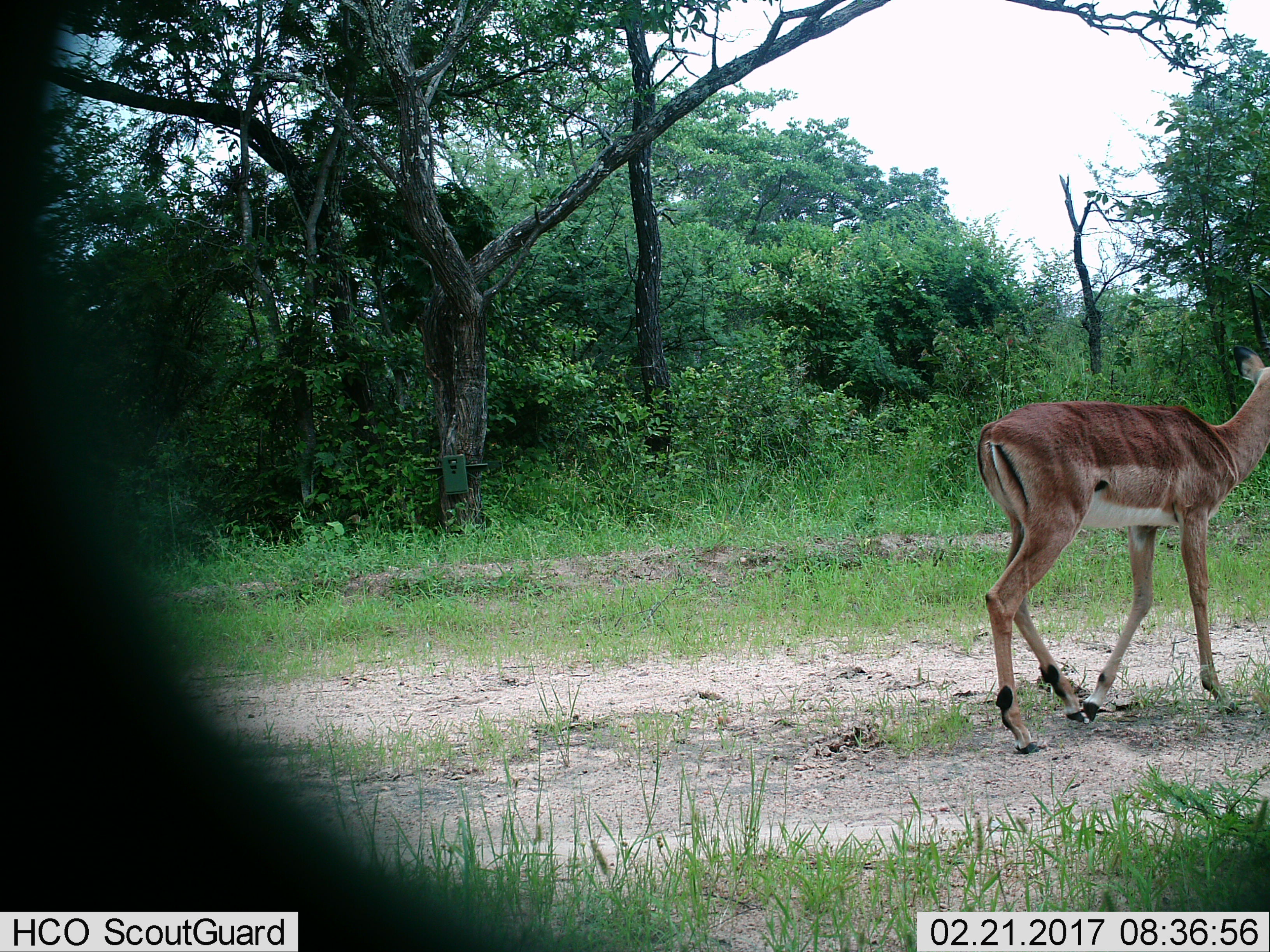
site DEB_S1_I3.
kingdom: Animalia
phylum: Chordata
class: Mammalia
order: Artiodactyla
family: Bovidae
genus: Aepyceros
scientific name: Aepyceros melampus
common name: impala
Impala (Aepyceros melampus), count 1. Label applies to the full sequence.